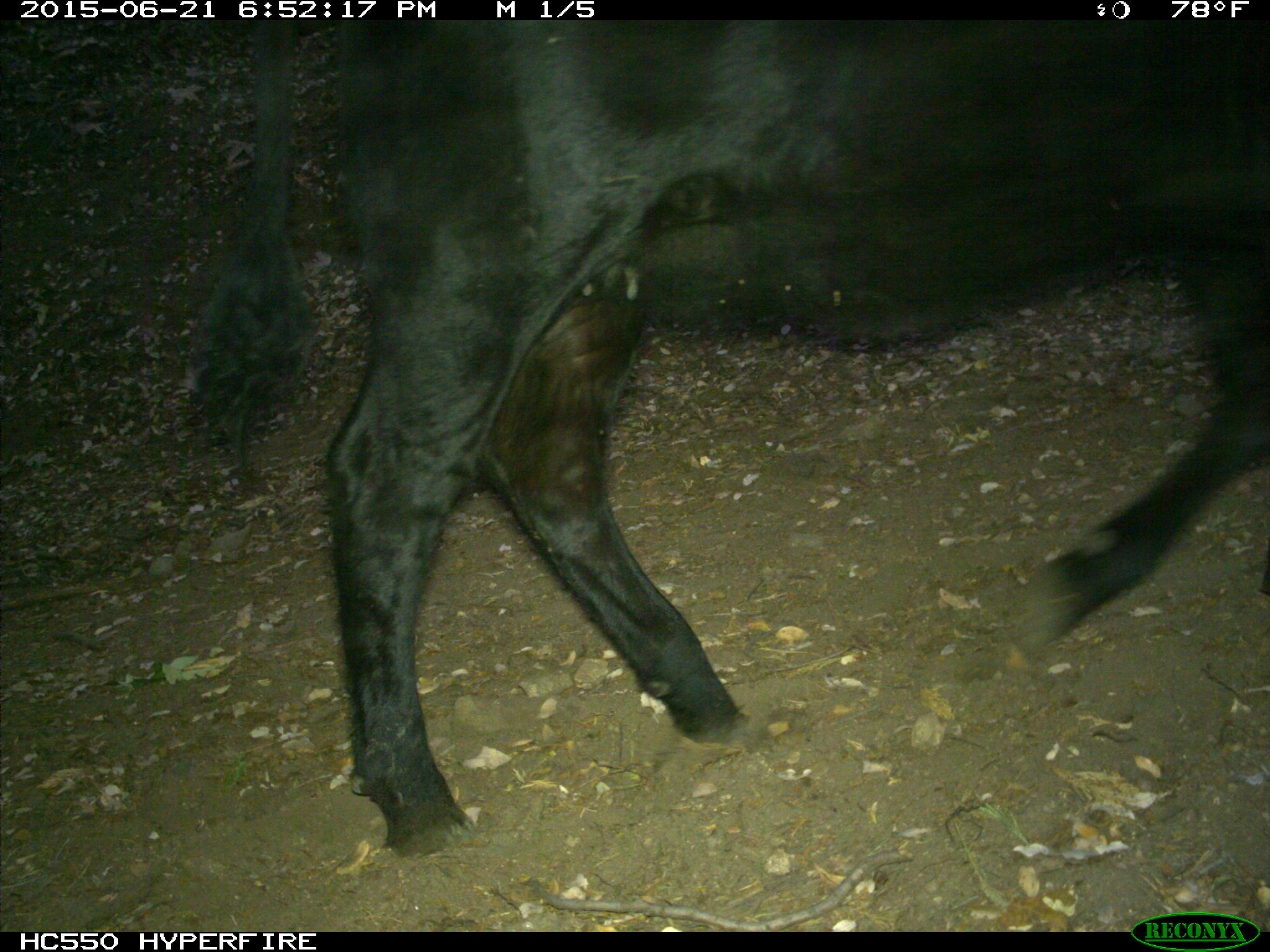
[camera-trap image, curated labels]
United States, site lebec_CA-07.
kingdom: Animalia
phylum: Chordata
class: Mammalia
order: Artiodactyla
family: Bovidae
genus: Bos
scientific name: Bos taurus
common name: domestic cow